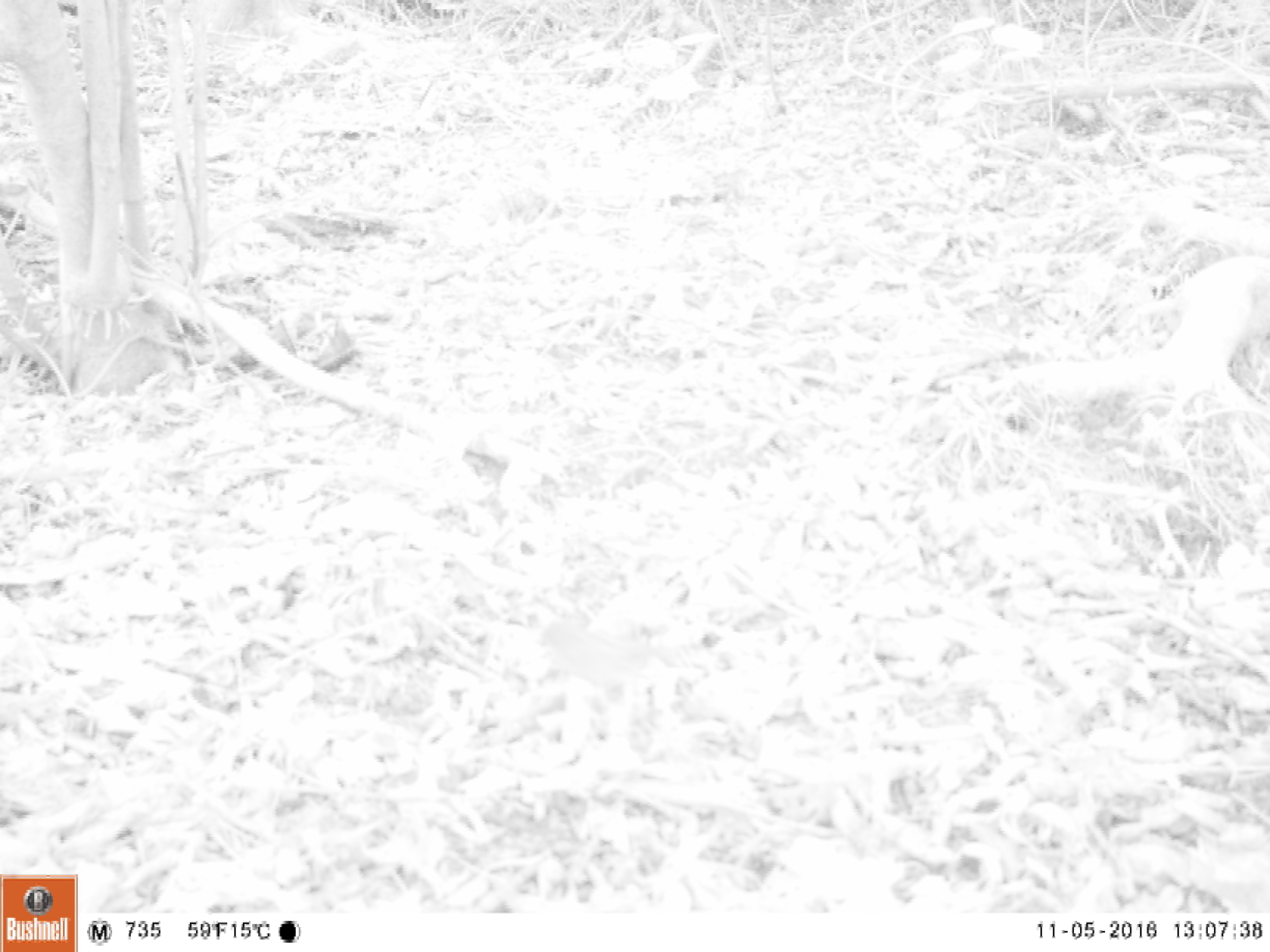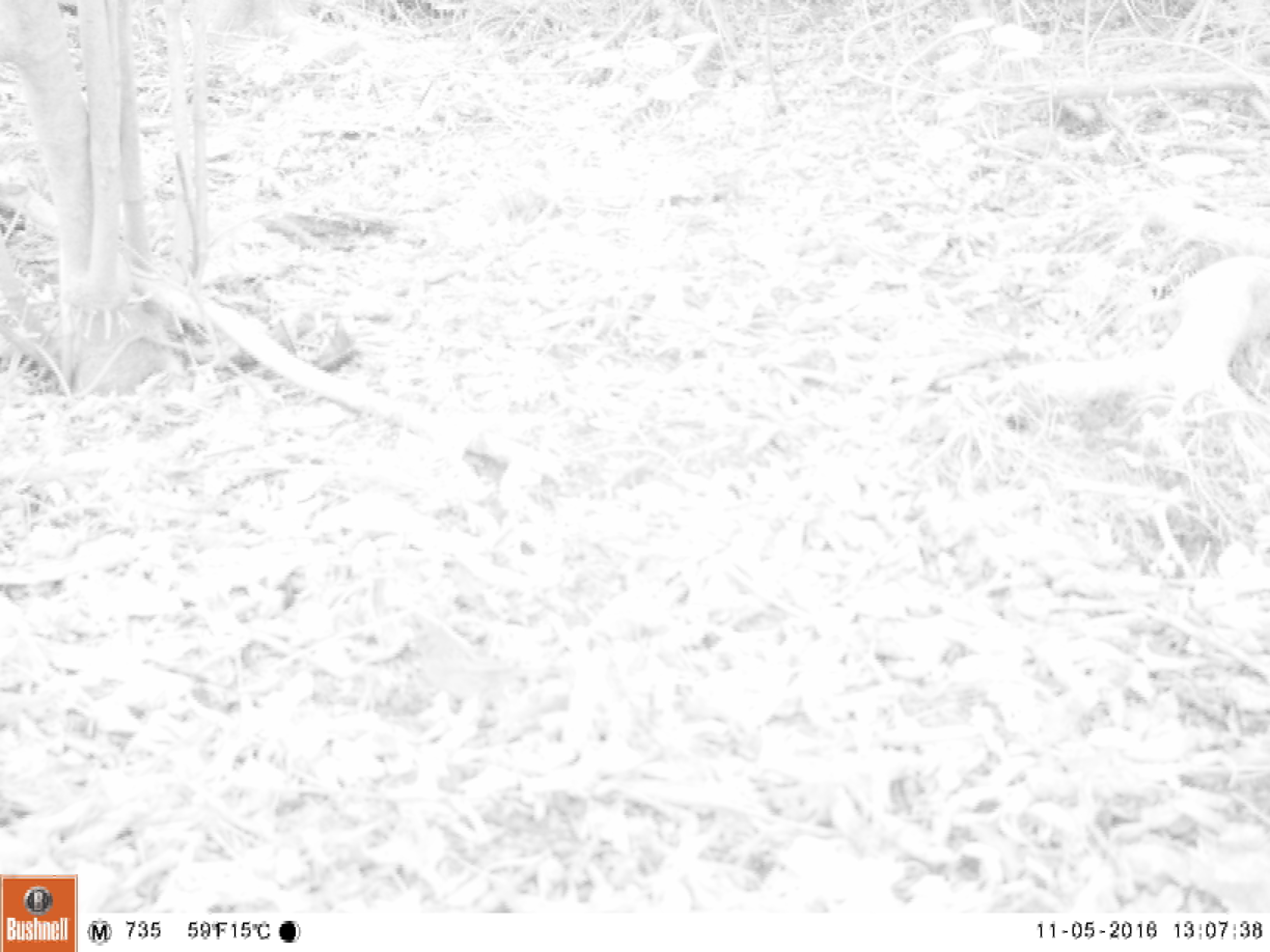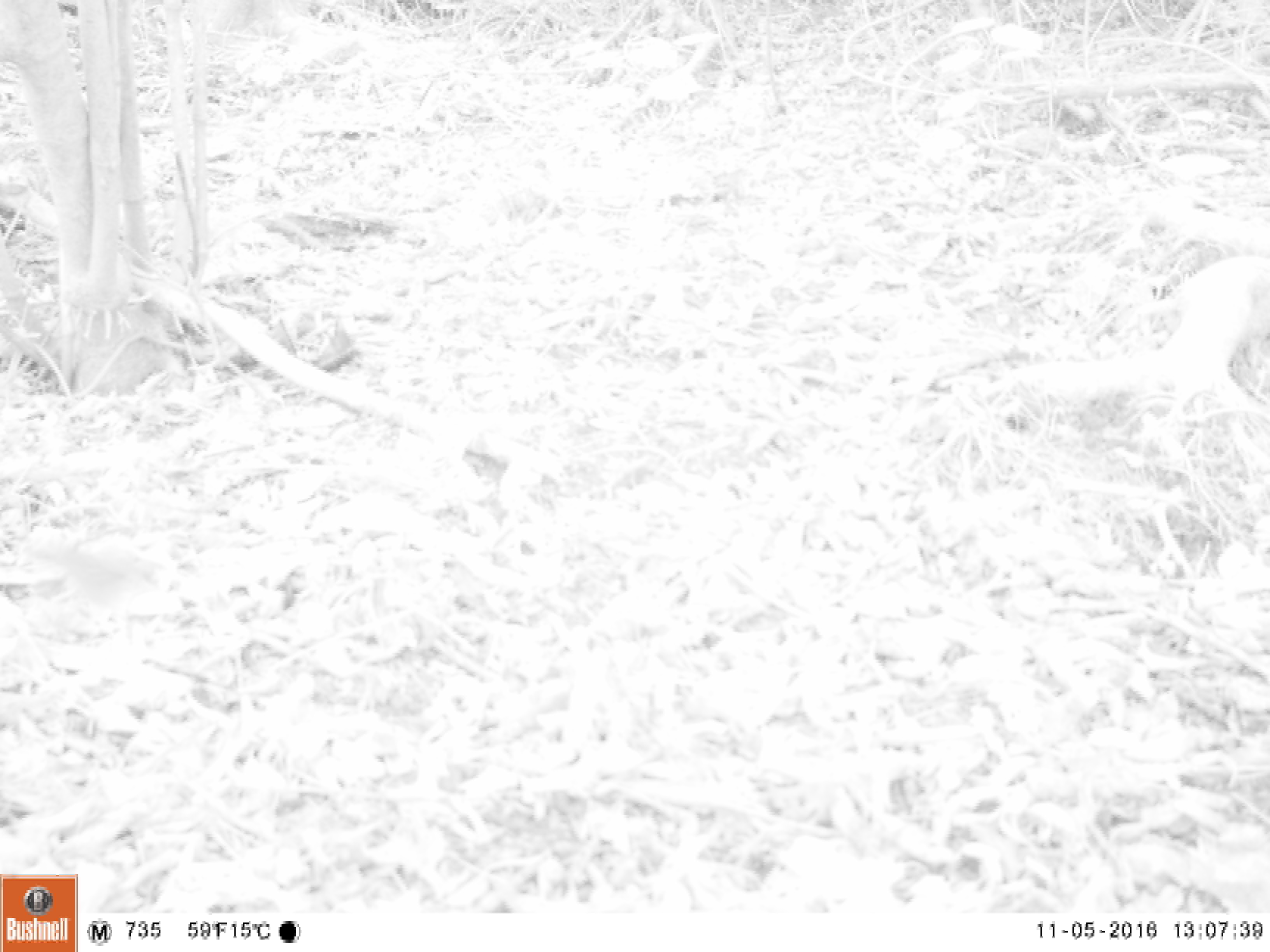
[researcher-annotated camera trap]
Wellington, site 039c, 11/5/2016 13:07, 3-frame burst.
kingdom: Animalia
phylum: Chordata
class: Aves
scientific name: Aves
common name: bird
Bird (Aves).